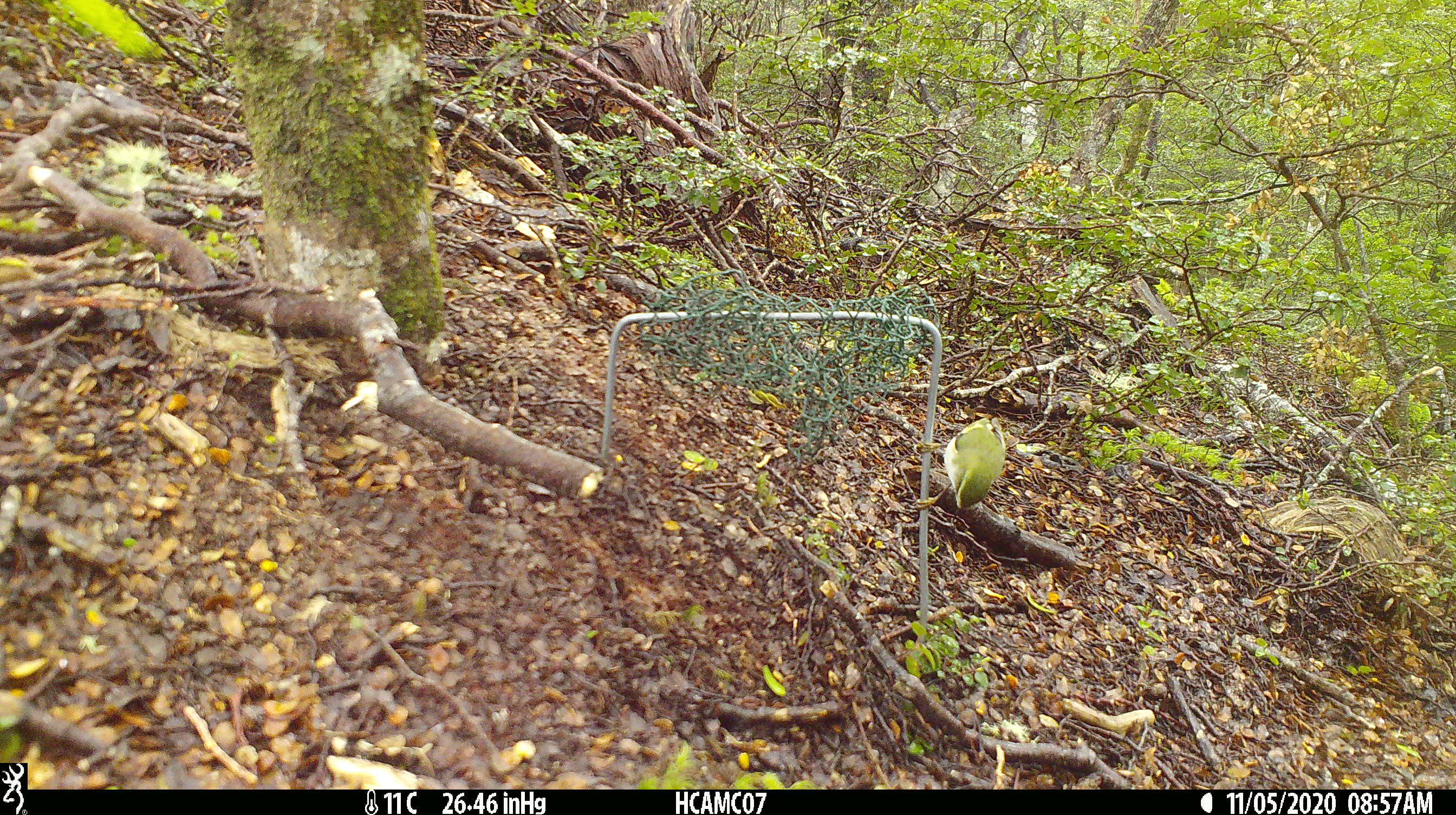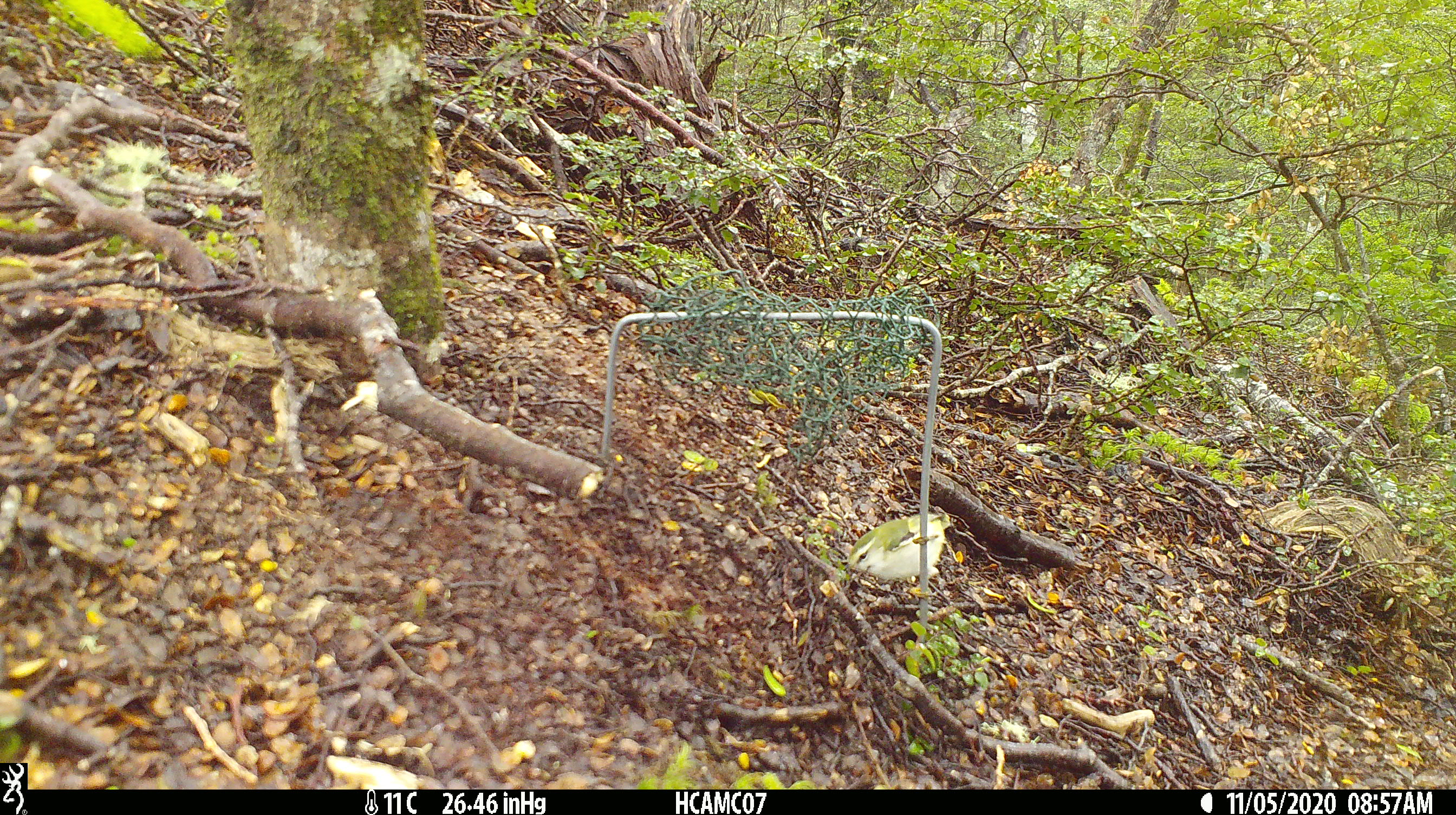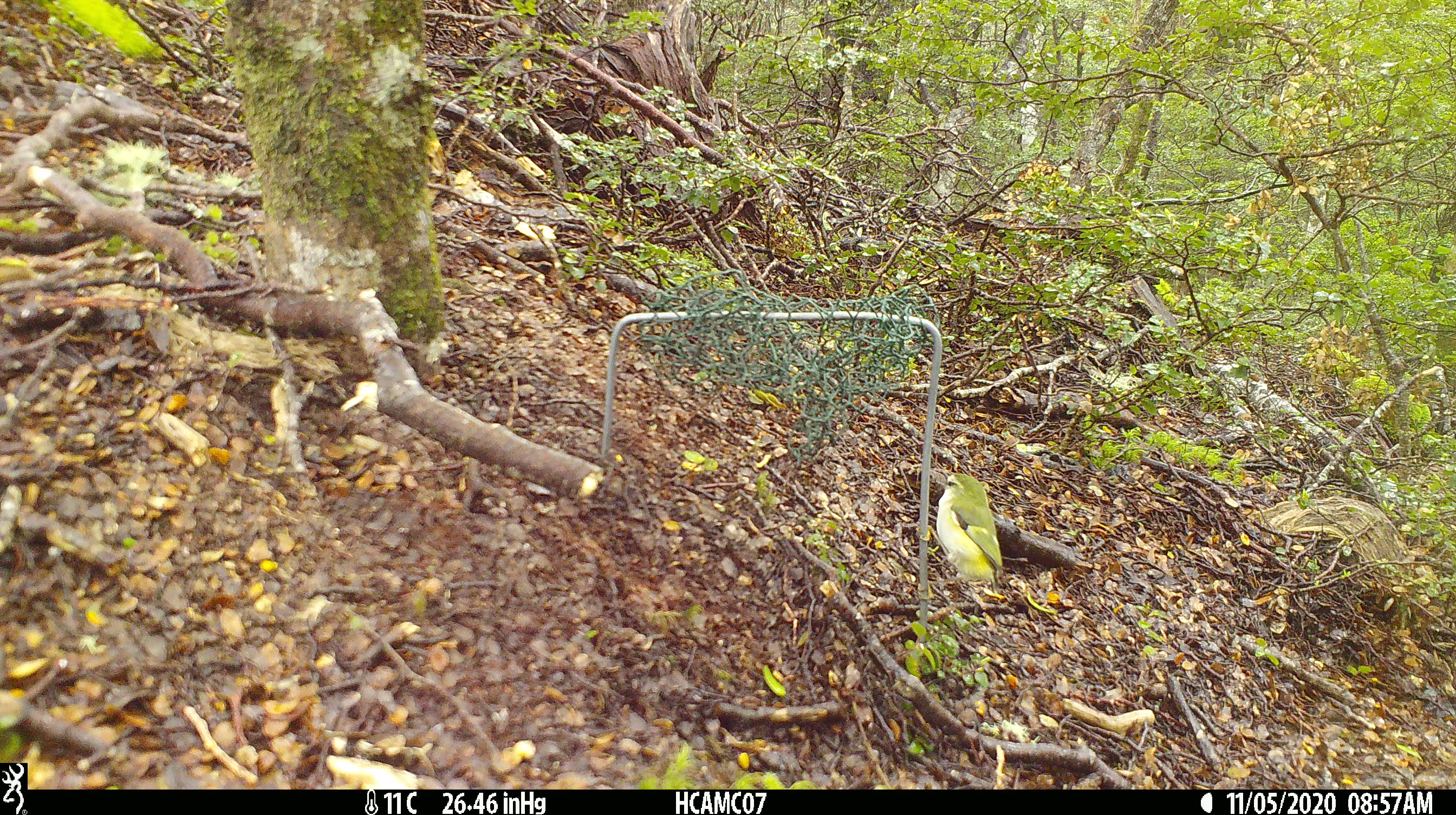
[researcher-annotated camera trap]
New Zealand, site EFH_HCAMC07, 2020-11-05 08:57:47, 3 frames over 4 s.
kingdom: Animalia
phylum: Chordata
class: Aves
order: Passeriformes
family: Acanthisittidae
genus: Acanthisitta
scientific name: Acanthisitta chloris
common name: rifleman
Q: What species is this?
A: Rifleman (Acanthisitta chloris).